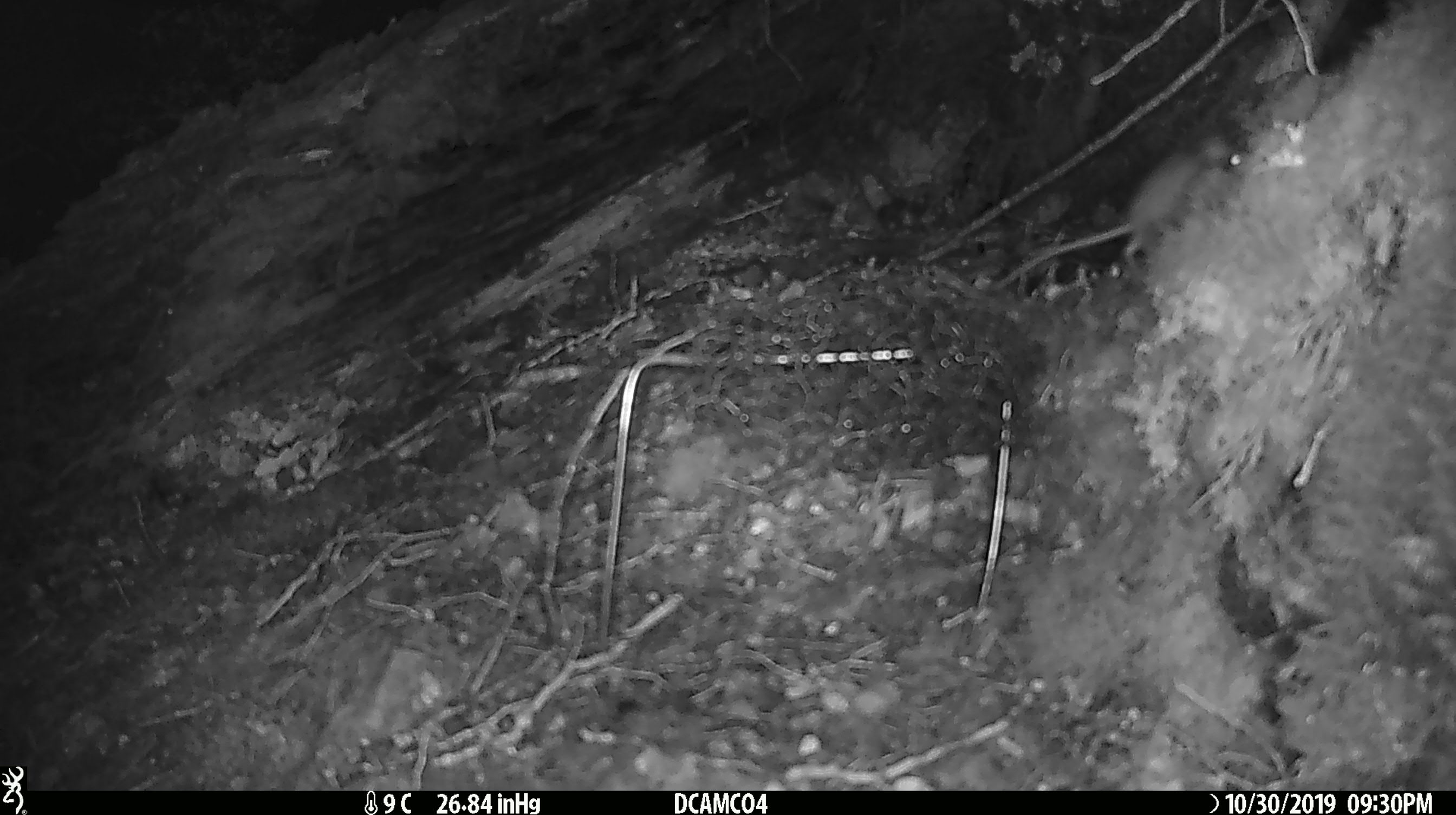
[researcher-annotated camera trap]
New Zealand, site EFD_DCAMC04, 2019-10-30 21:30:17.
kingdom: Animalia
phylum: Chordata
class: Mammalia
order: Rodentia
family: Muridae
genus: Rattus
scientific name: Rattus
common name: rat